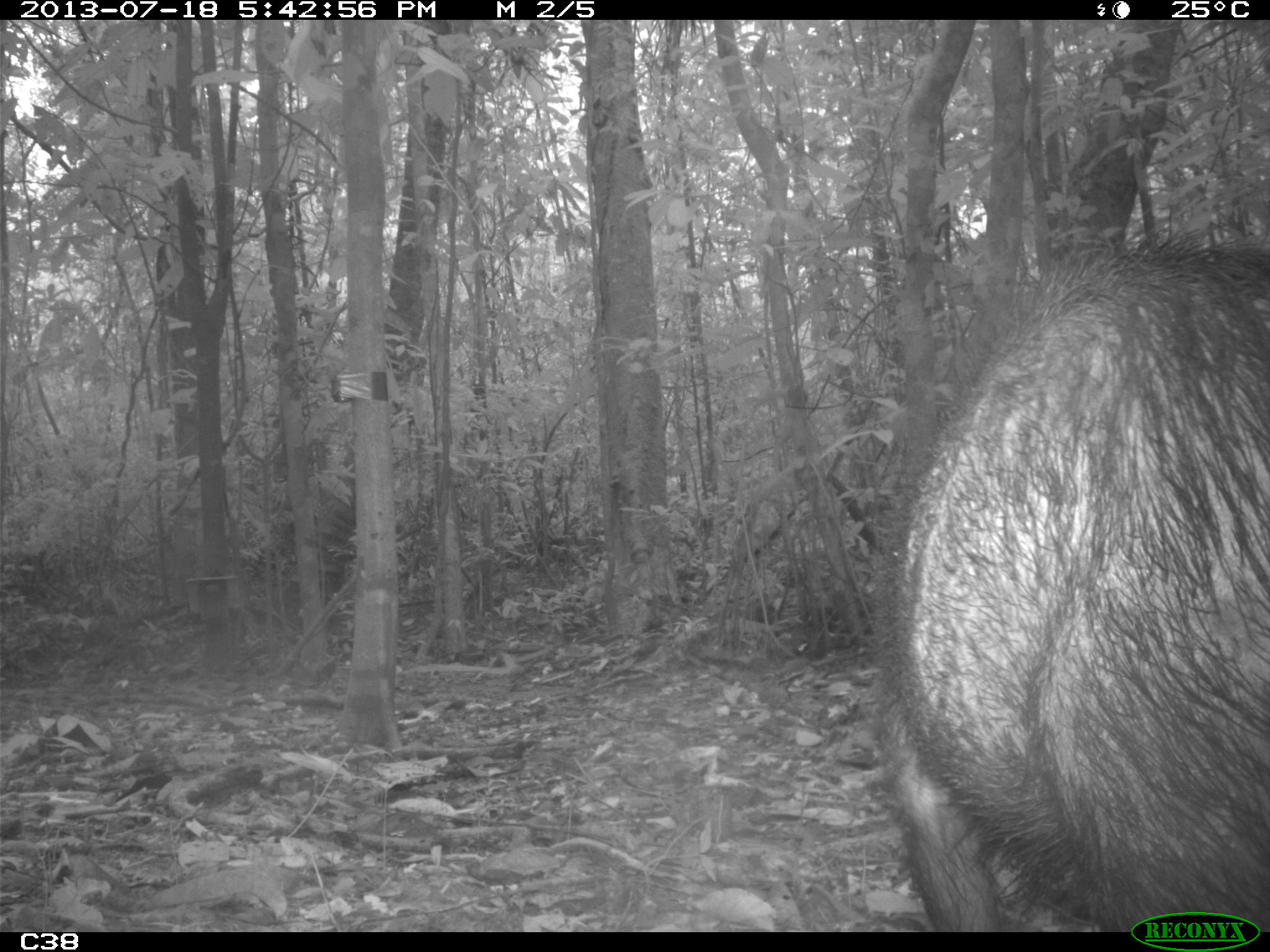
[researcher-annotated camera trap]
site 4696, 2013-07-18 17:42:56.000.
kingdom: Animalia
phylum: Chordata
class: Mammalia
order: Artiodactyla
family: Tayassuidae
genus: Tayassu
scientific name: Tayassu pecari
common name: white-lipped peccary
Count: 3.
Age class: adult.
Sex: male.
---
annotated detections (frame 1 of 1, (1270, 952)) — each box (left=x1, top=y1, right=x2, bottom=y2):
tayassu pecari: (left=877, top=241, right=1270, bottom=929)